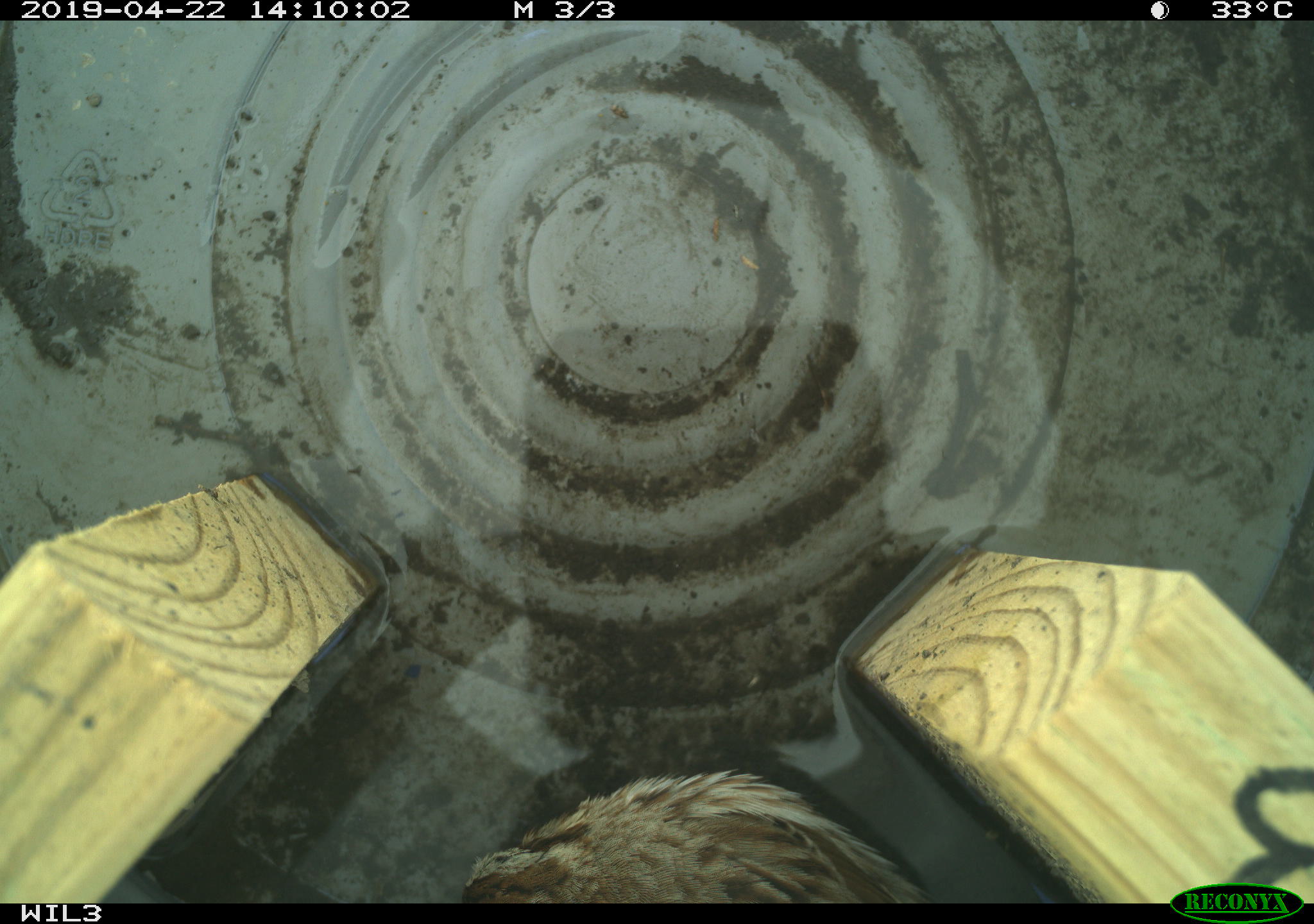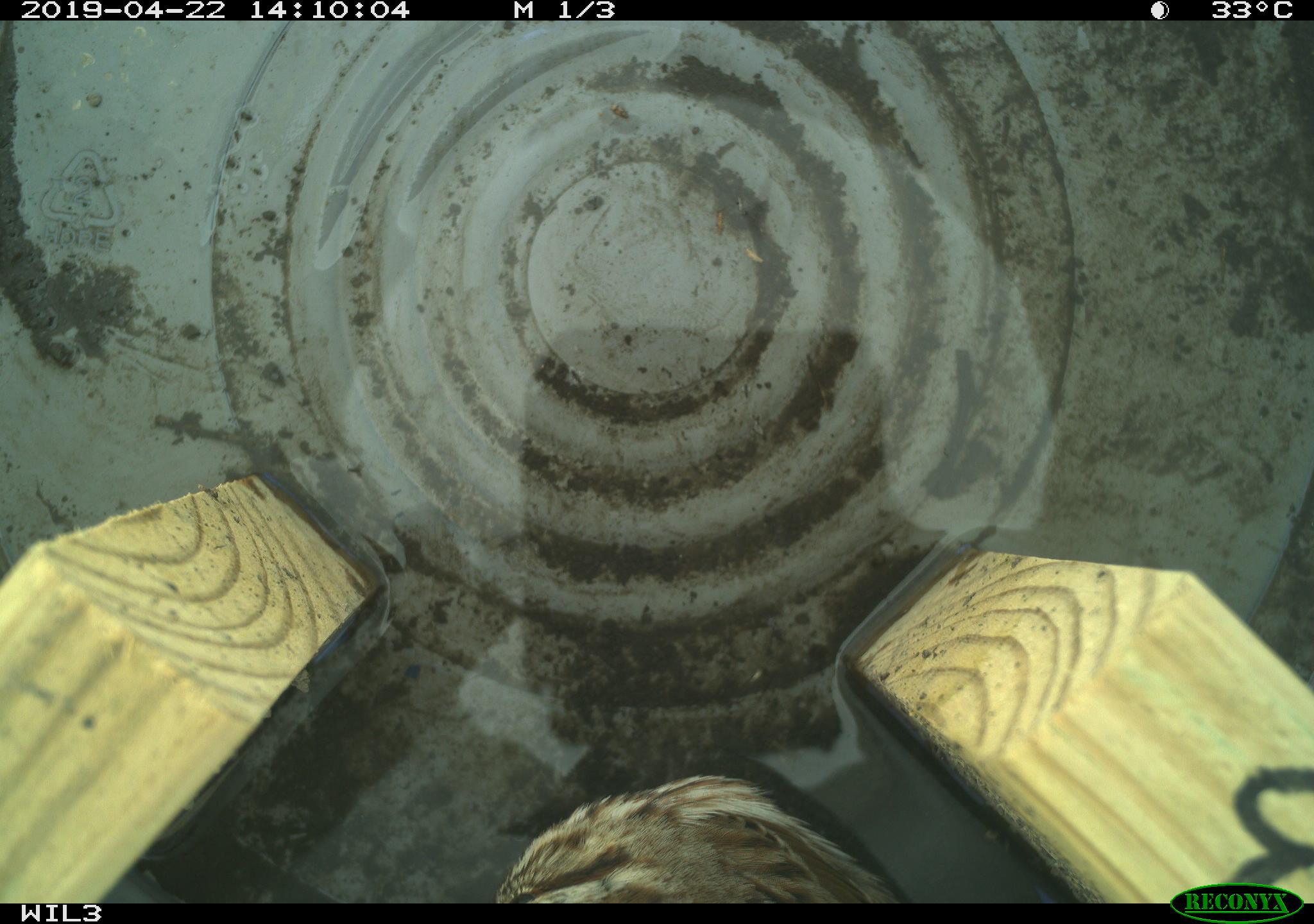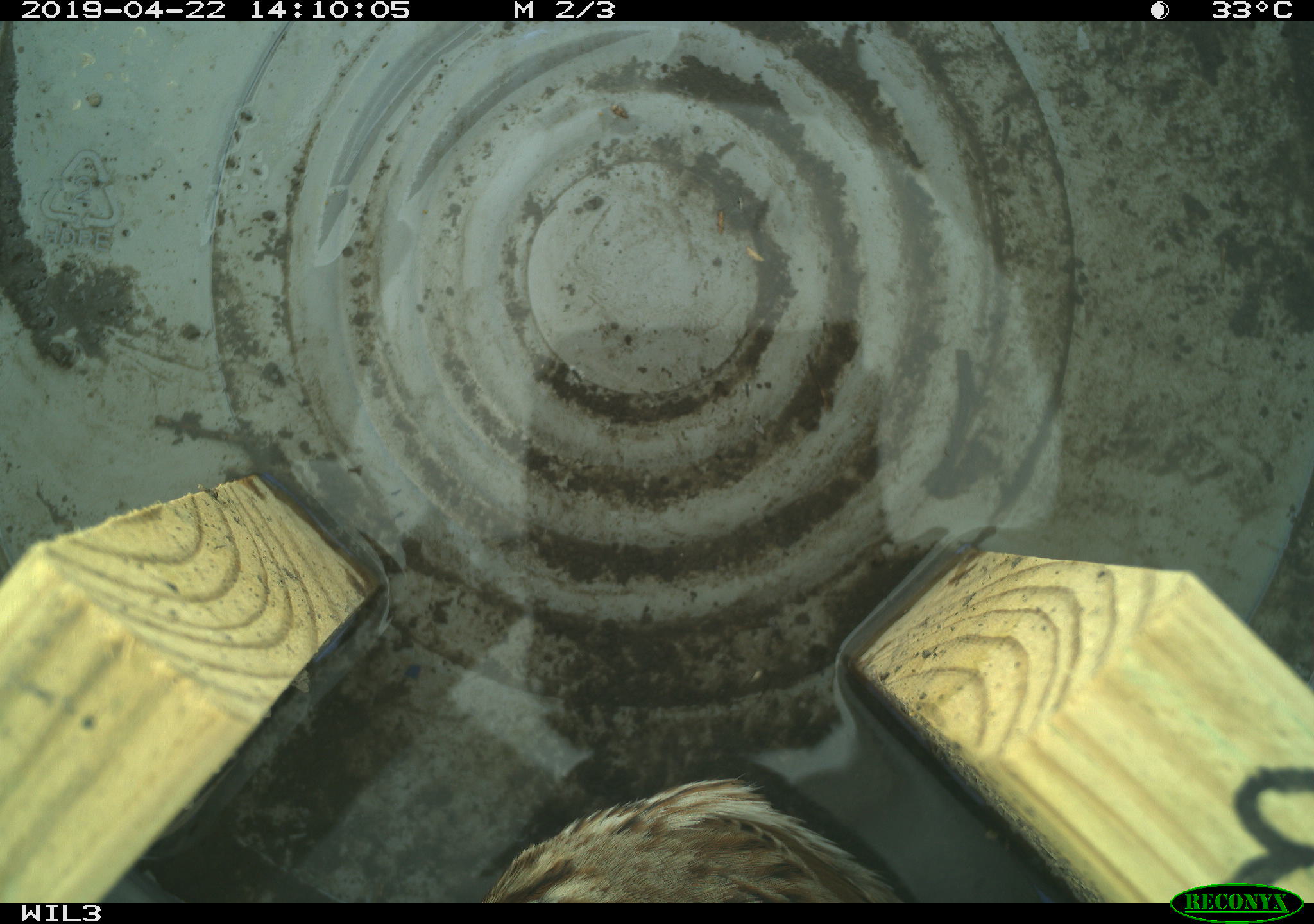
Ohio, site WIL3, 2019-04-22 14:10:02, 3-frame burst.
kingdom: Animalia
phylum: Chordata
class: Aves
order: Passeriformes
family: Passerellidae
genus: Melospiza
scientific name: Melospiza melodia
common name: song sparrow